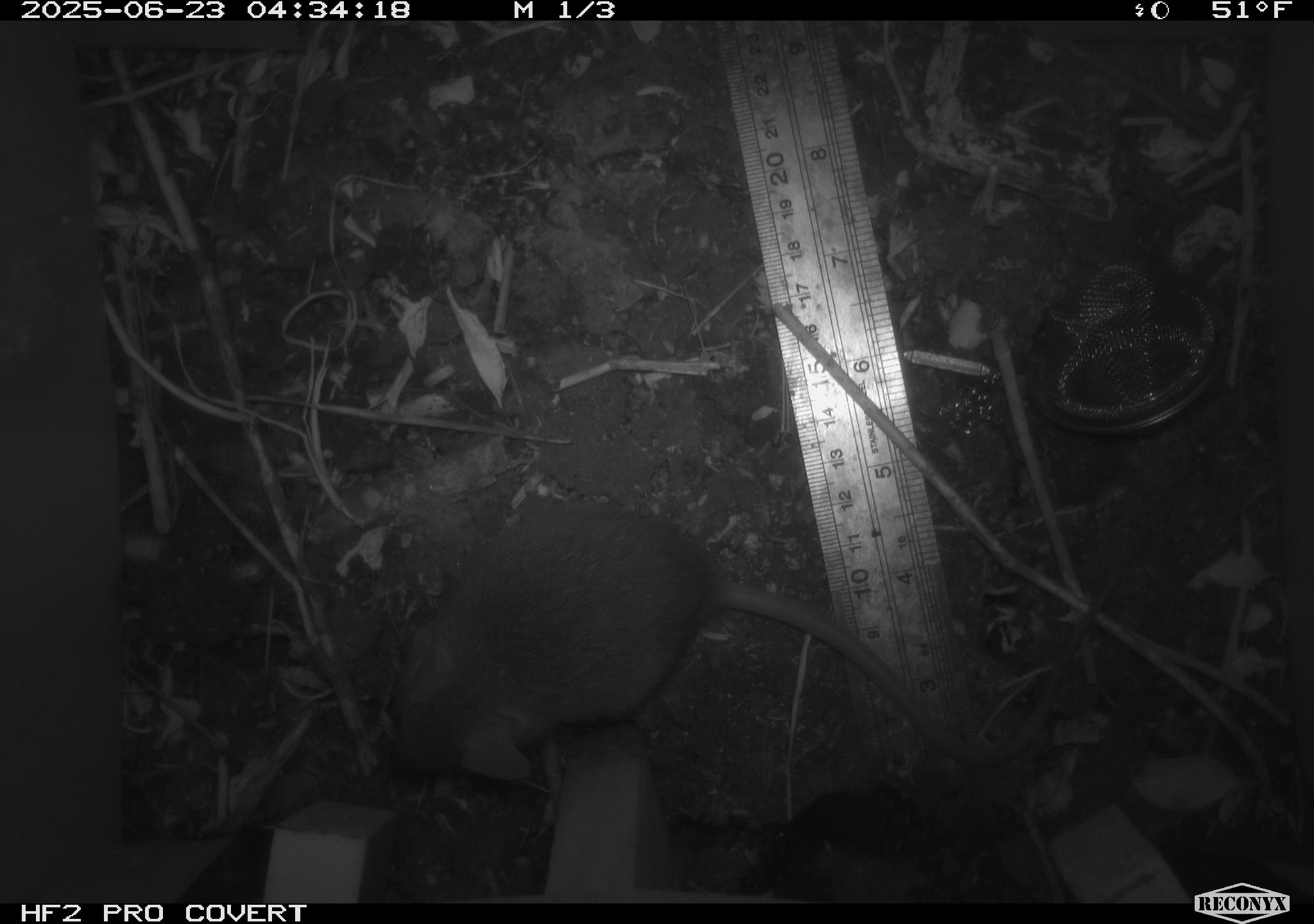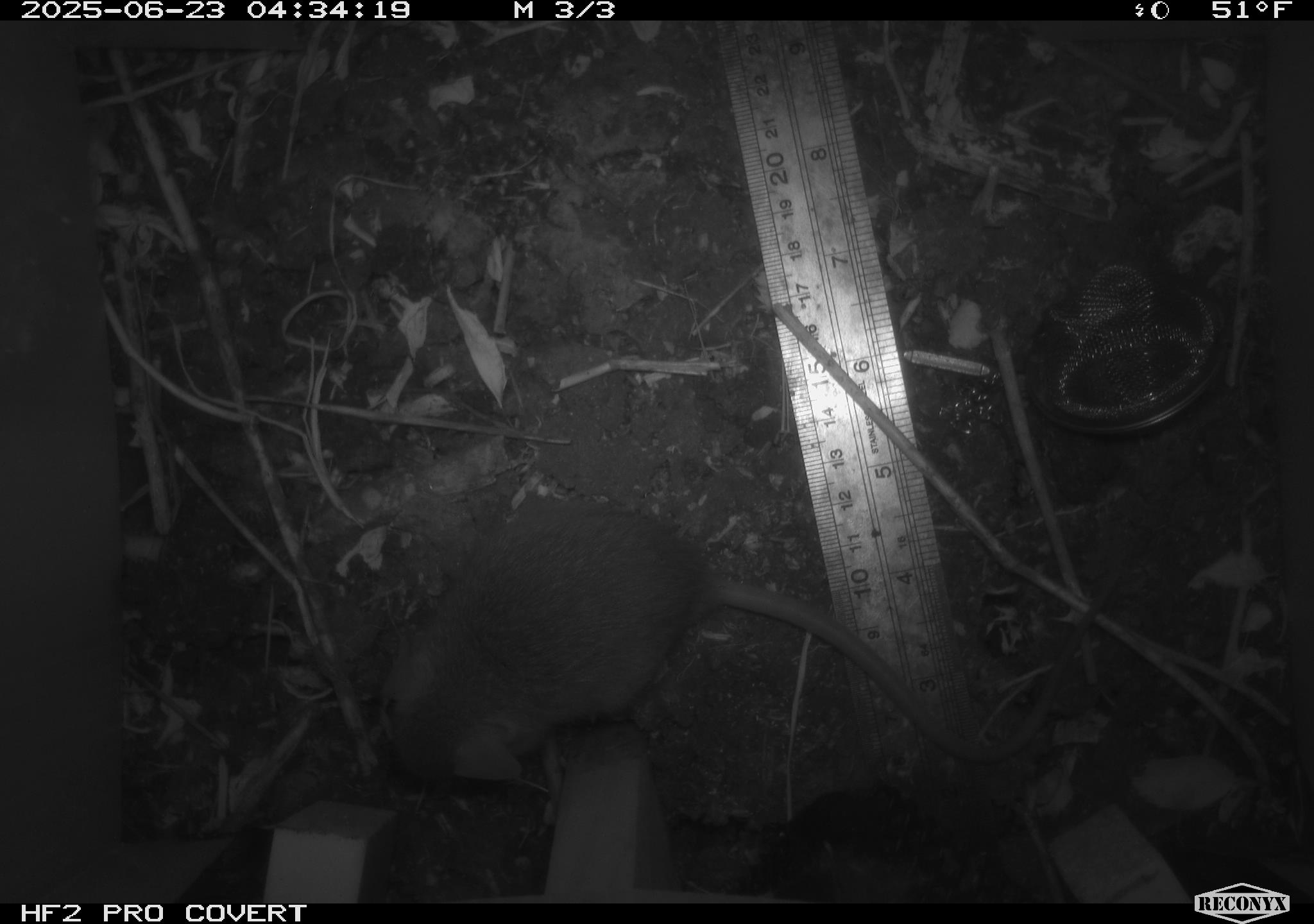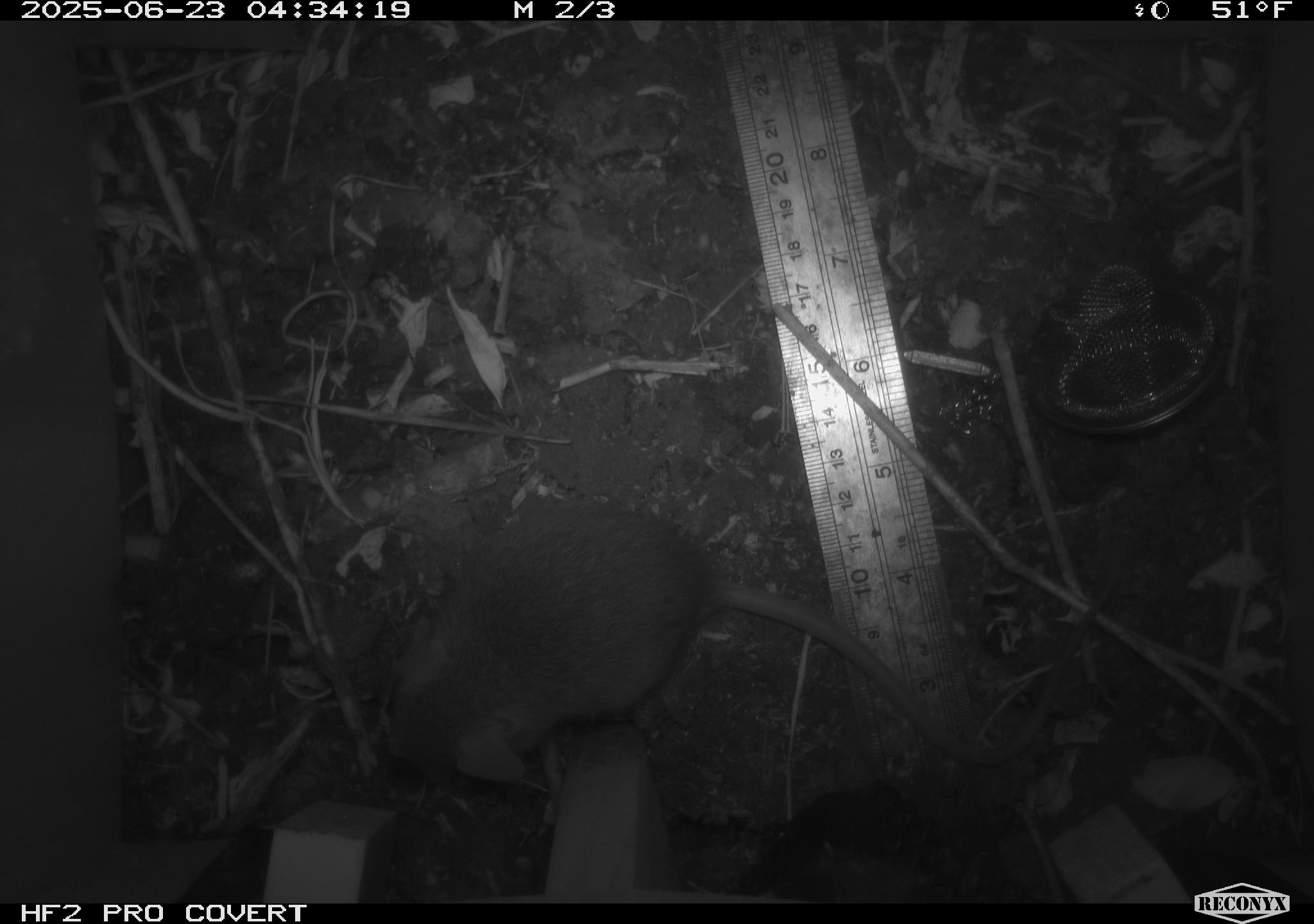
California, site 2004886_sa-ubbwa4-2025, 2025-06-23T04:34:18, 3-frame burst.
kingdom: Animalia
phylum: Chordata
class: Mammalia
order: Rodentia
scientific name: Rodentia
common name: rodent